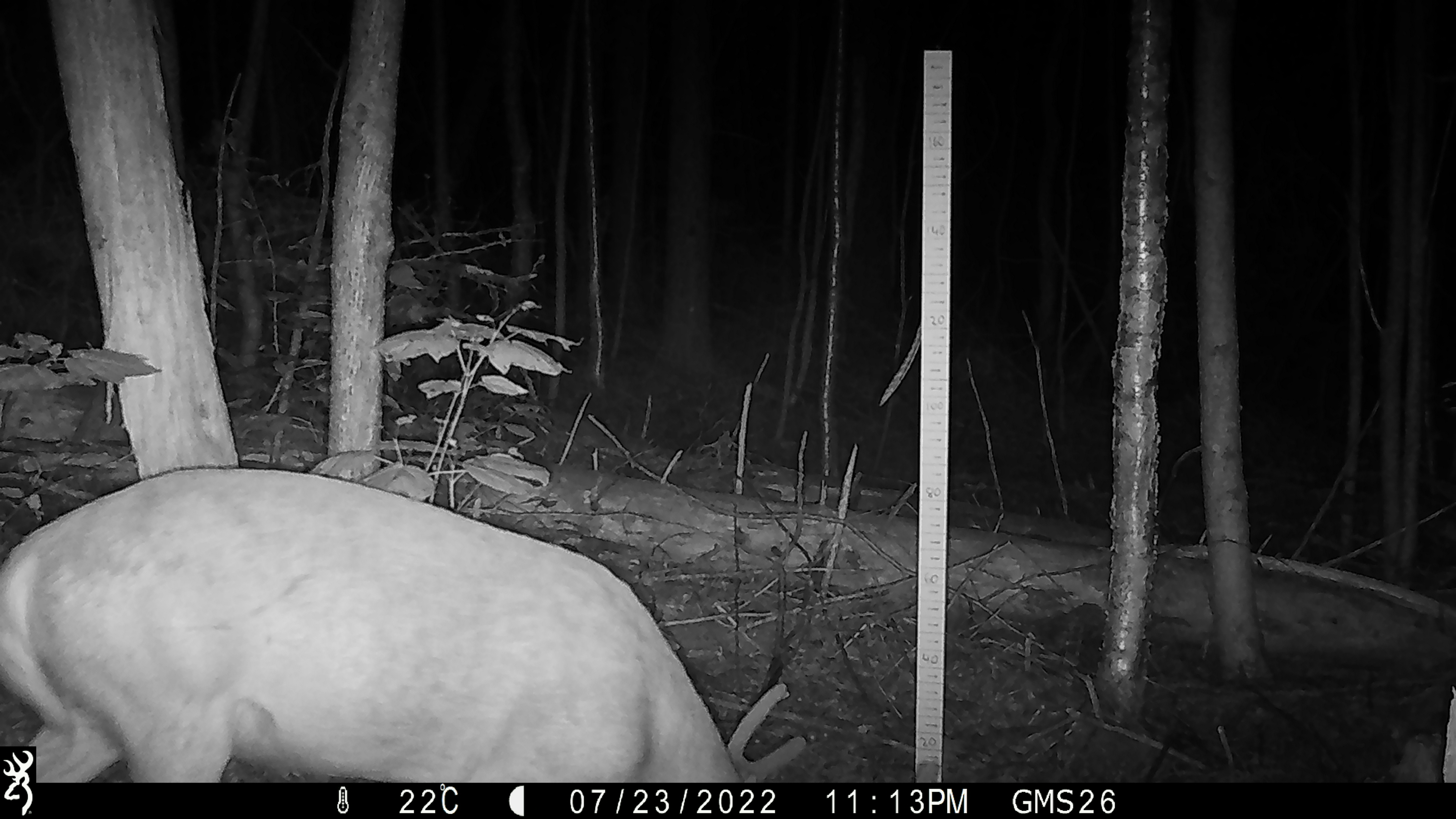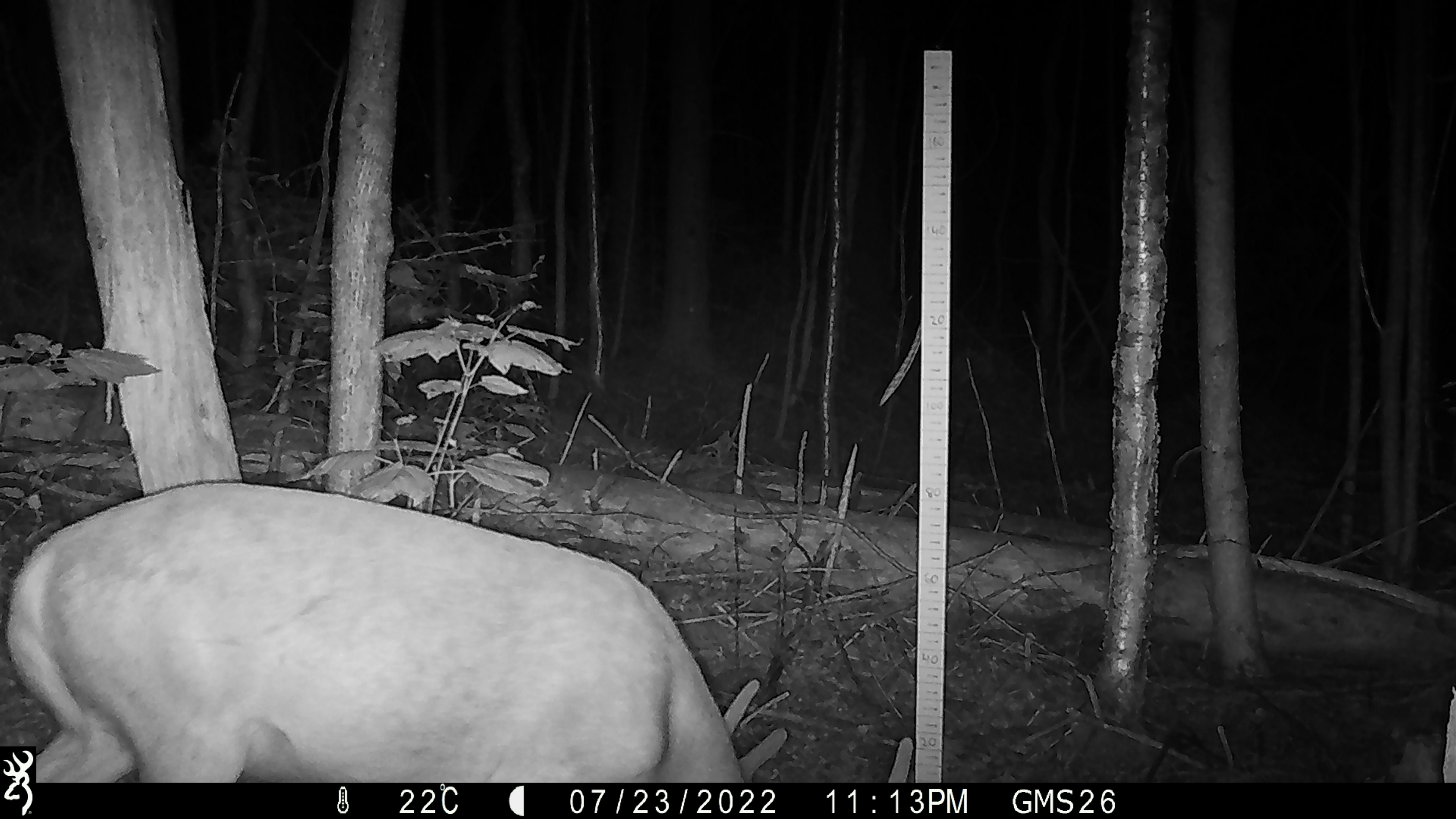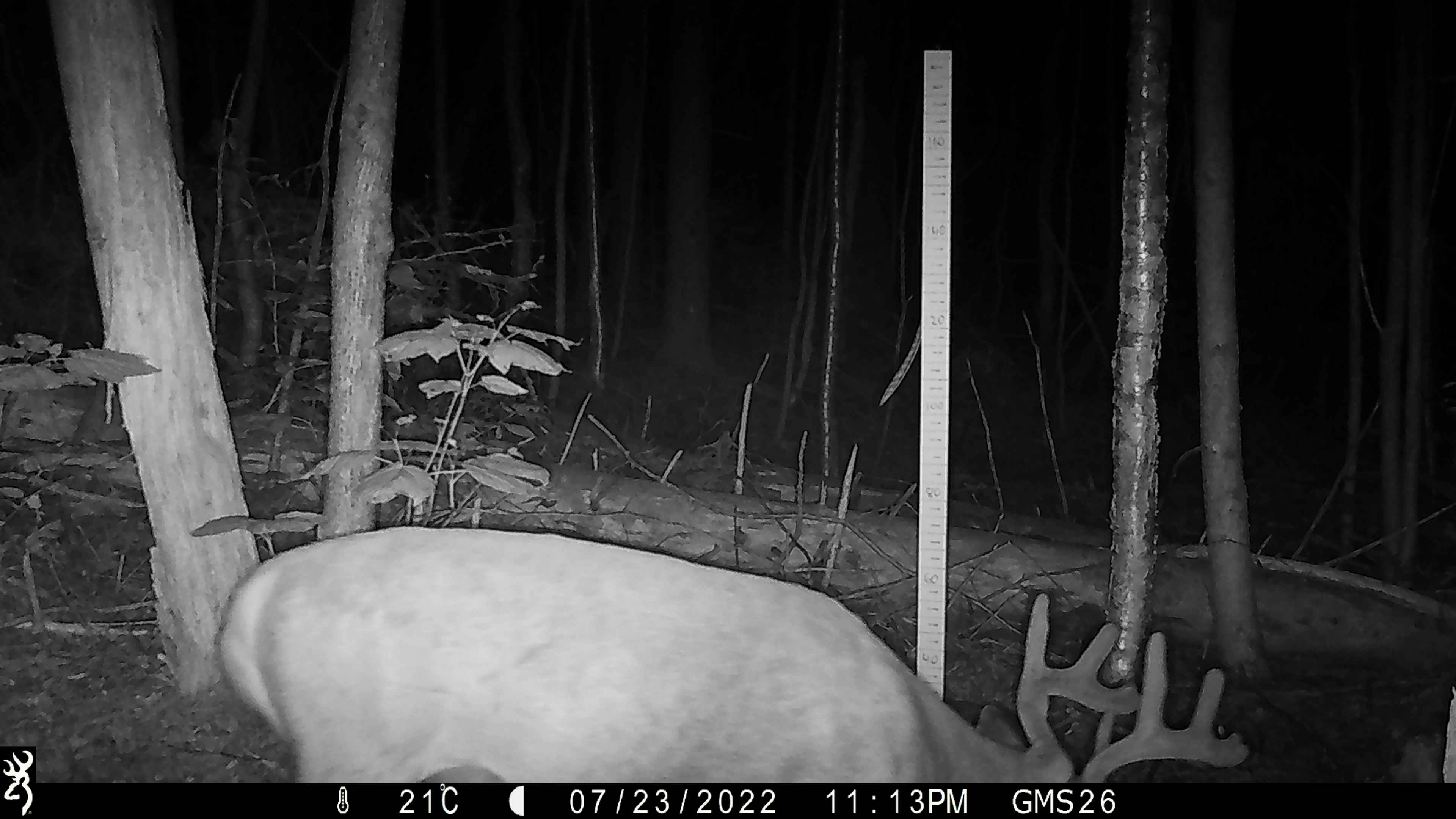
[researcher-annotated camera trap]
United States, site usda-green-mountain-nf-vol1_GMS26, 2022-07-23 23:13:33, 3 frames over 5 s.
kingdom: Animalia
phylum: Chordata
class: Mammalia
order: Artiodactyla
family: Cervidae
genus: Odocoileus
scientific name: Odocoileus virginianus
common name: white-tailed deer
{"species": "white-tailed deer (Odocoileus virginianus)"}